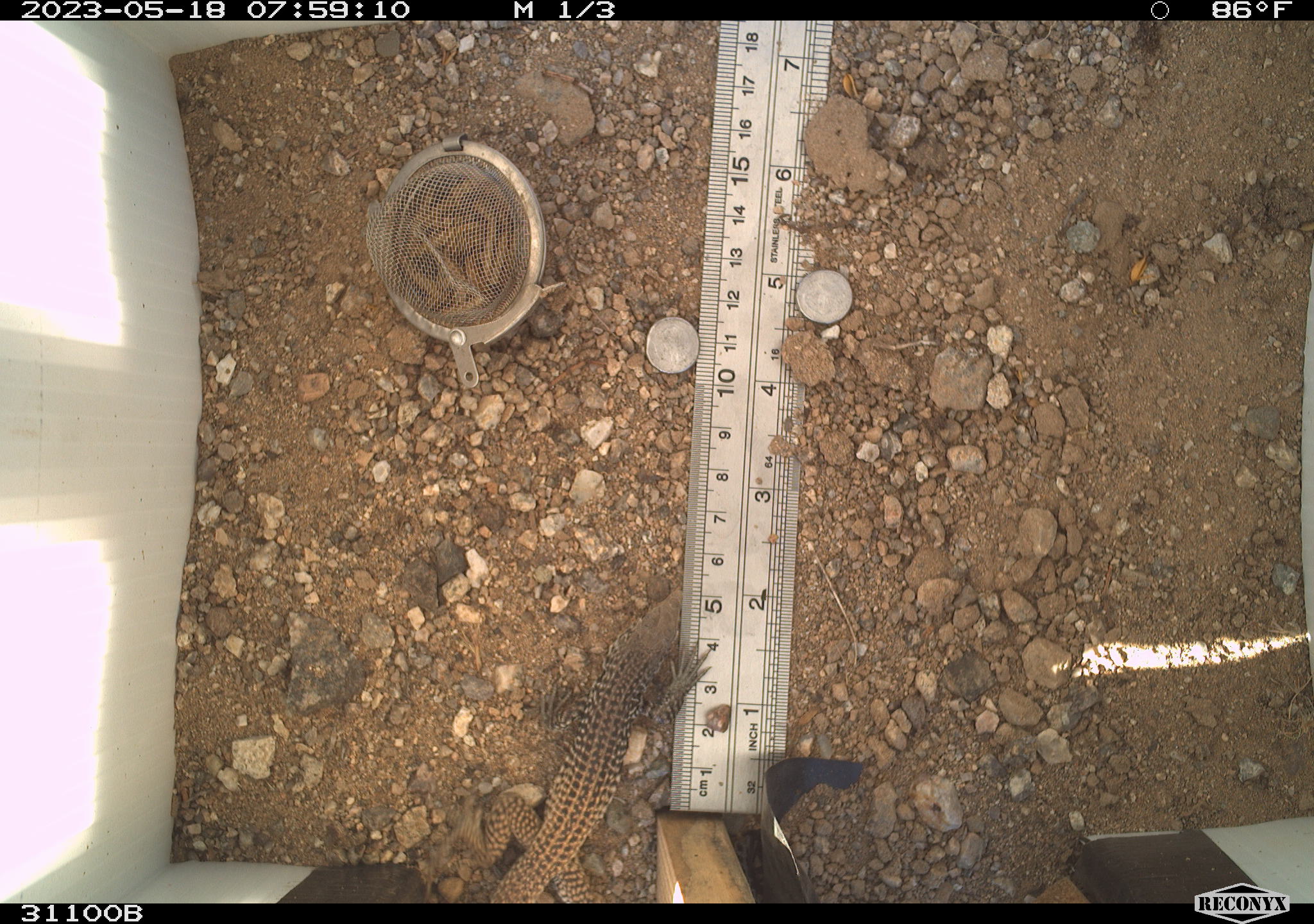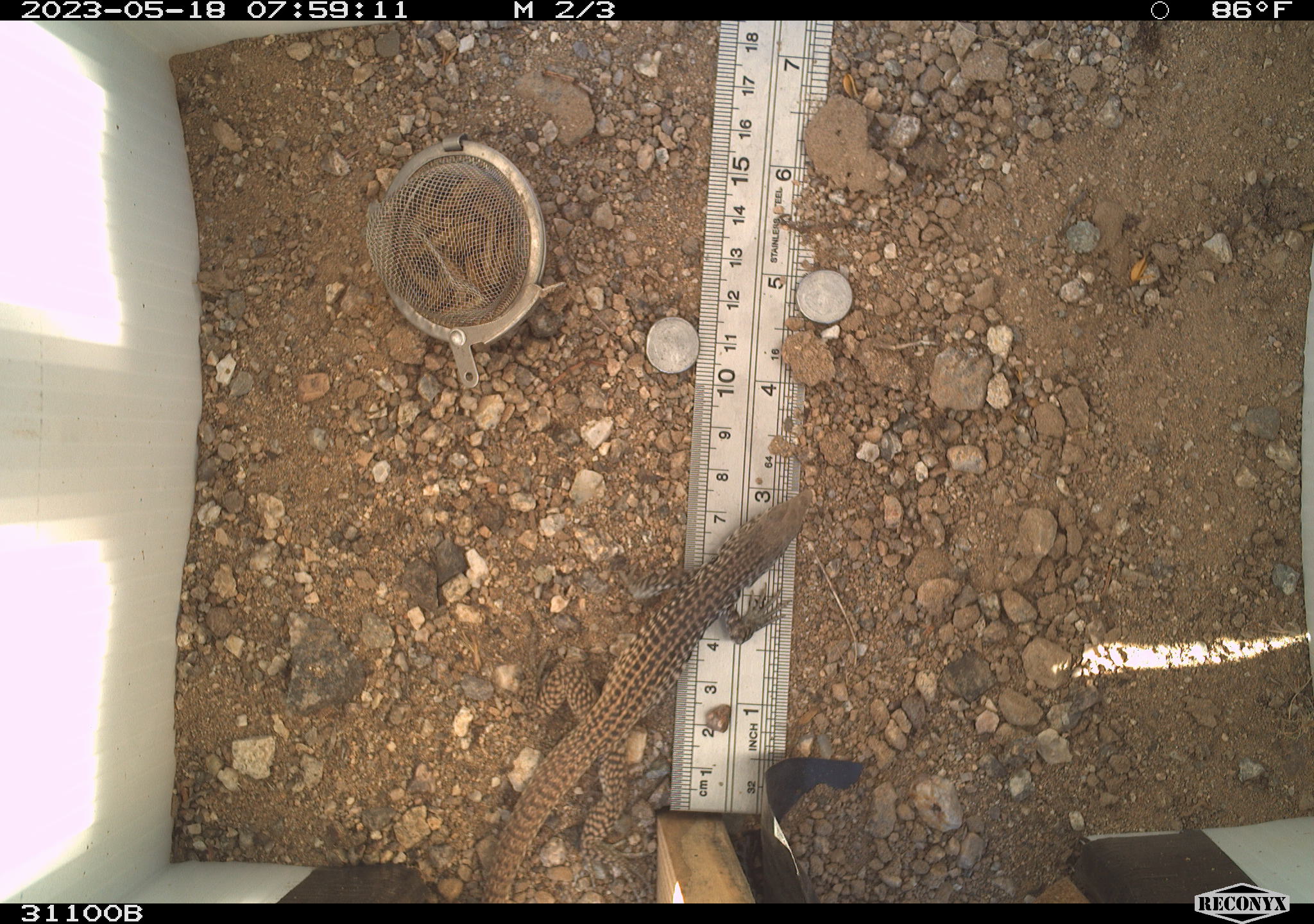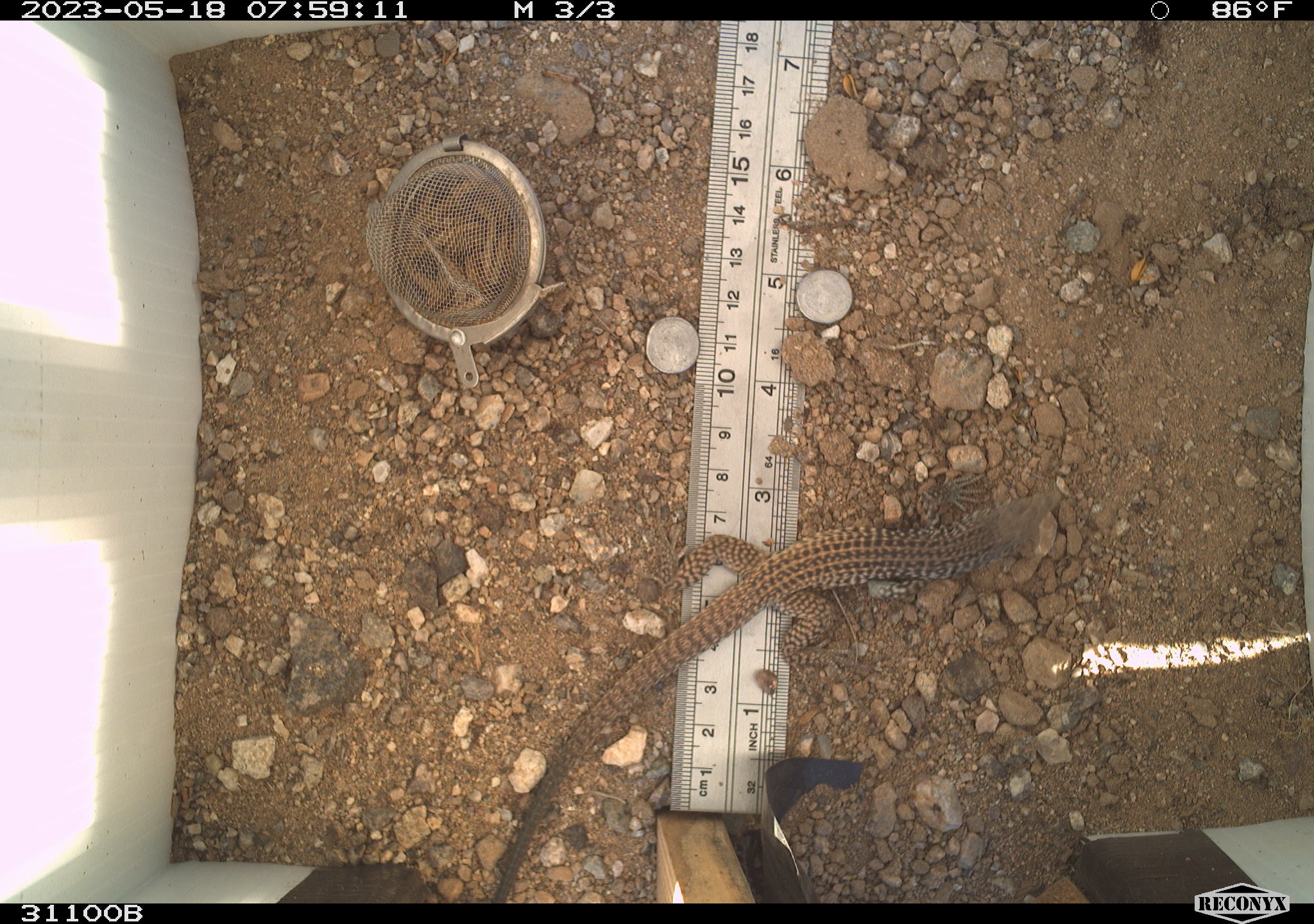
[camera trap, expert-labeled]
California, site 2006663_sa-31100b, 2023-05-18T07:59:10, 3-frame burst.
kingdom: Animalia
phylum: Chordata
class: Reptilia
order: Squamata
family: Teiidae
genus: Aspidoscelis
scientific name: Aspidoscelis tigris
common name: western whiptail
Western whiptail (Aspidoscelis tigris).